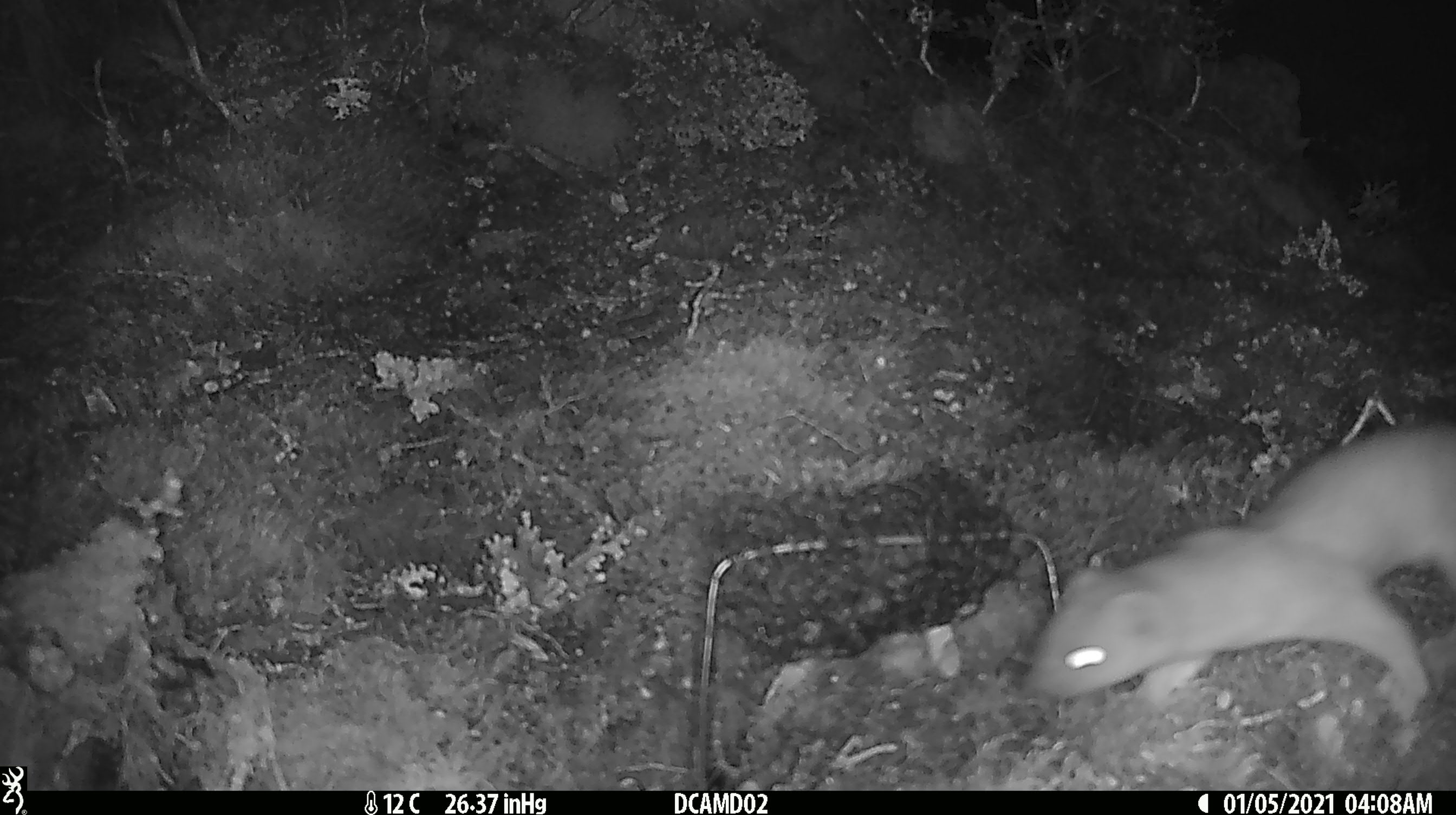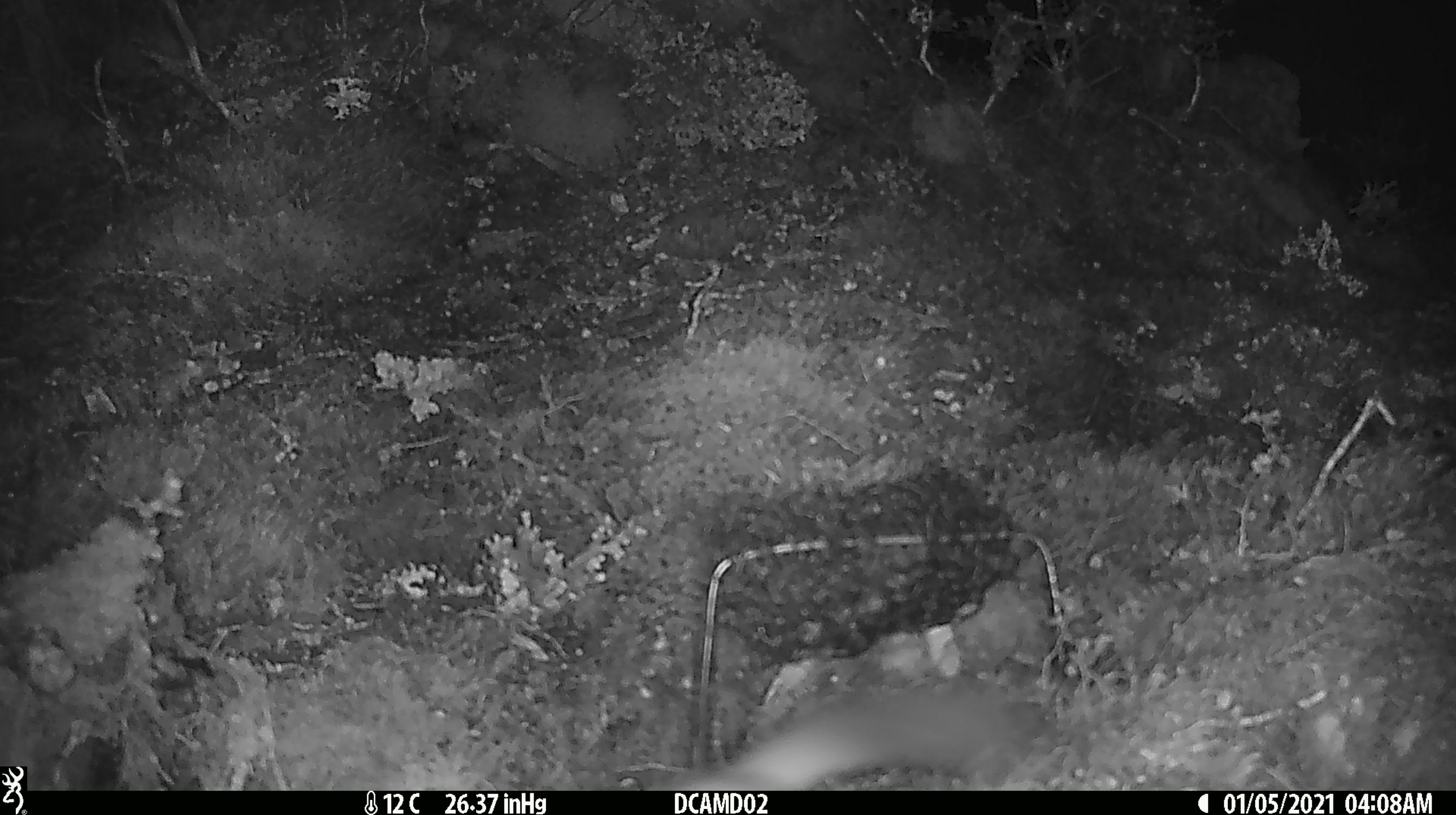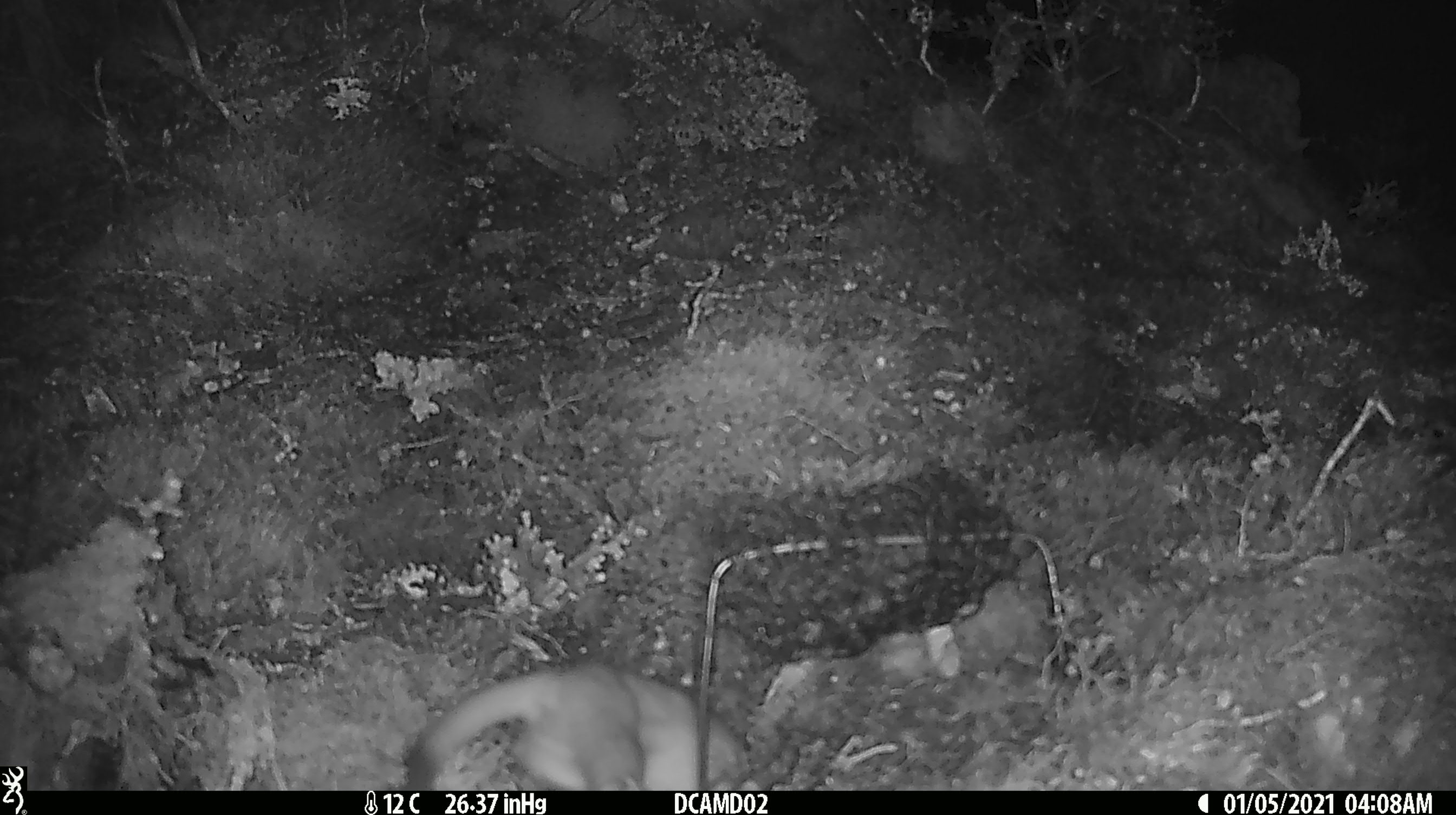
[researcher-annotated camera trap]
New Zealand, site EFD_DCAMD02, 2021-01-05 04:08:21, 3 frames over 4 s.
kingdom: Animalia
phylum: Chordata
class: Mammalia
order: Carnivora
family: Mustelidae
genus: Mustela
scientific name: Mustela erminea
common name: stoat